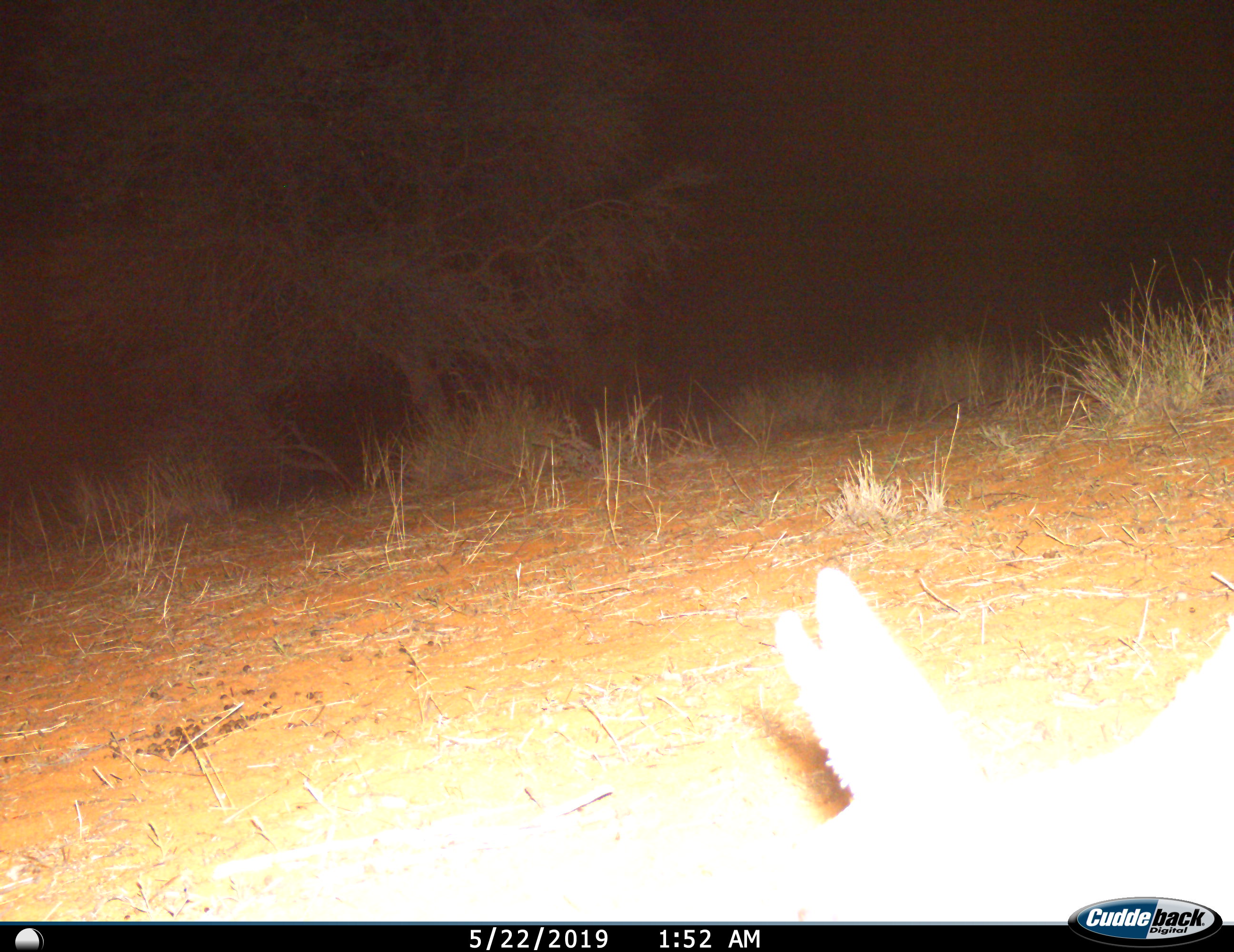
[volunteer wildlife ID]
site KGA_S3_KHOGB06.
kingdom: Animalia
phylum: Chordata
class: Mammalia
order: Artiodactyla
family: Bovidae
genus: Raphicerus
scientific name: Raphicerus campestris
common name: steenbok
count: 1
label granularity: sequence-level